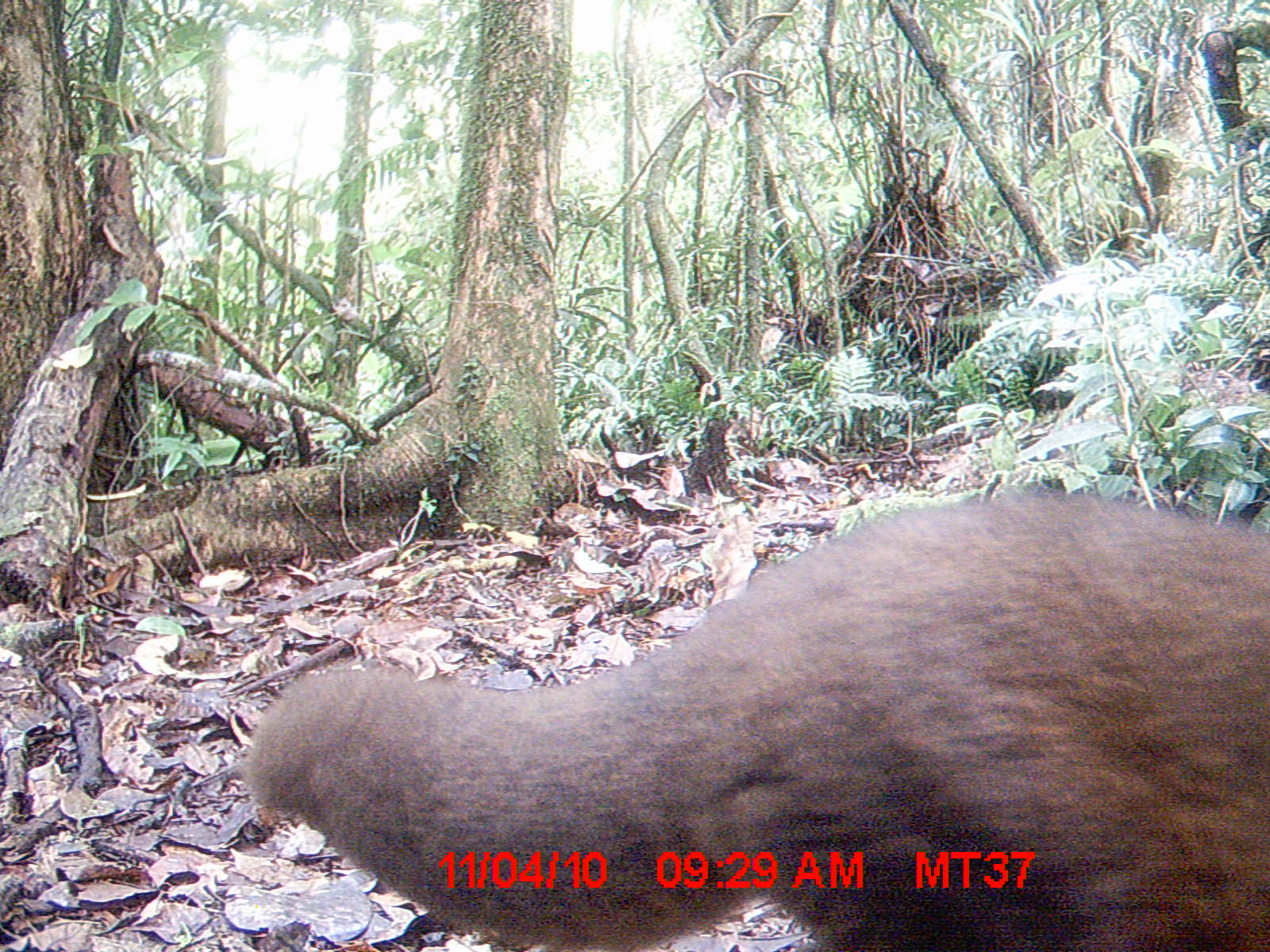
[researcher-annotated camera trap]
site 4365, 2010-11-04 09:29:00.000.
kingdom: Animalia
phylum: Chordata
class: Mammalia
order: Carnivora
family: Eupleridae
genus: Eupleres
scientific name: Eupleres goudotii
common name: falanouc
Eupleres goudotii (falanouc), count 1.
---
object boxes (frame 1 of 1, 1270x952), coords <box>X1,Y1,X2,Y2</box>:
eupleres goudotii: <box>246,490,1264,952</box>